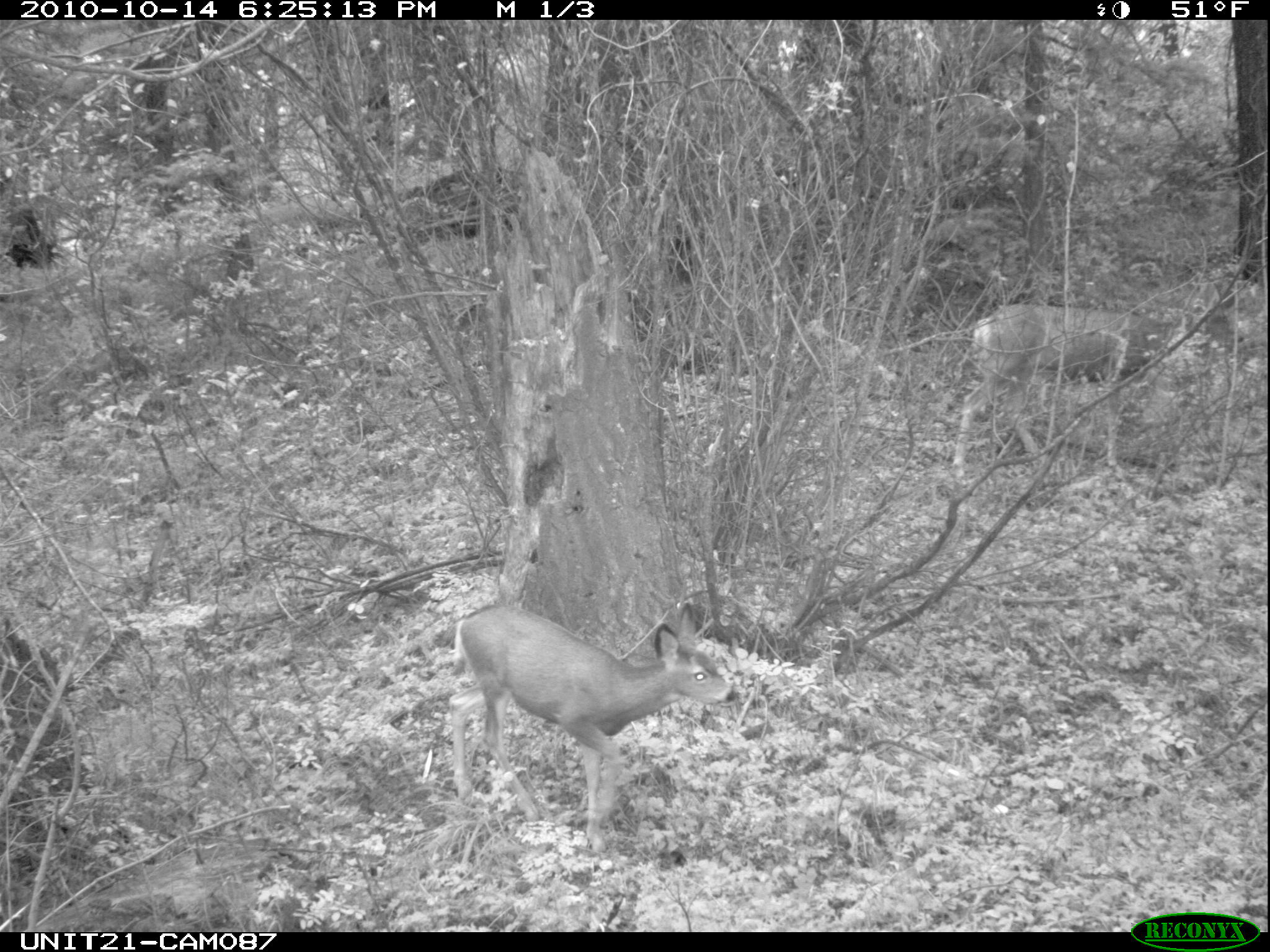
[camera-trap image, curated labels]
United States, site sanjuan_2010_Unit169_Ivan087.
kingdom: Animalia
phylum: Chordata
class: Mammalia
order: Artiodactyla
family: Cervidae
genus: Odocoileus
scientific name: Odocoileus hemionus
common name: mule deer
Odocoileus hemionus (mule deer).